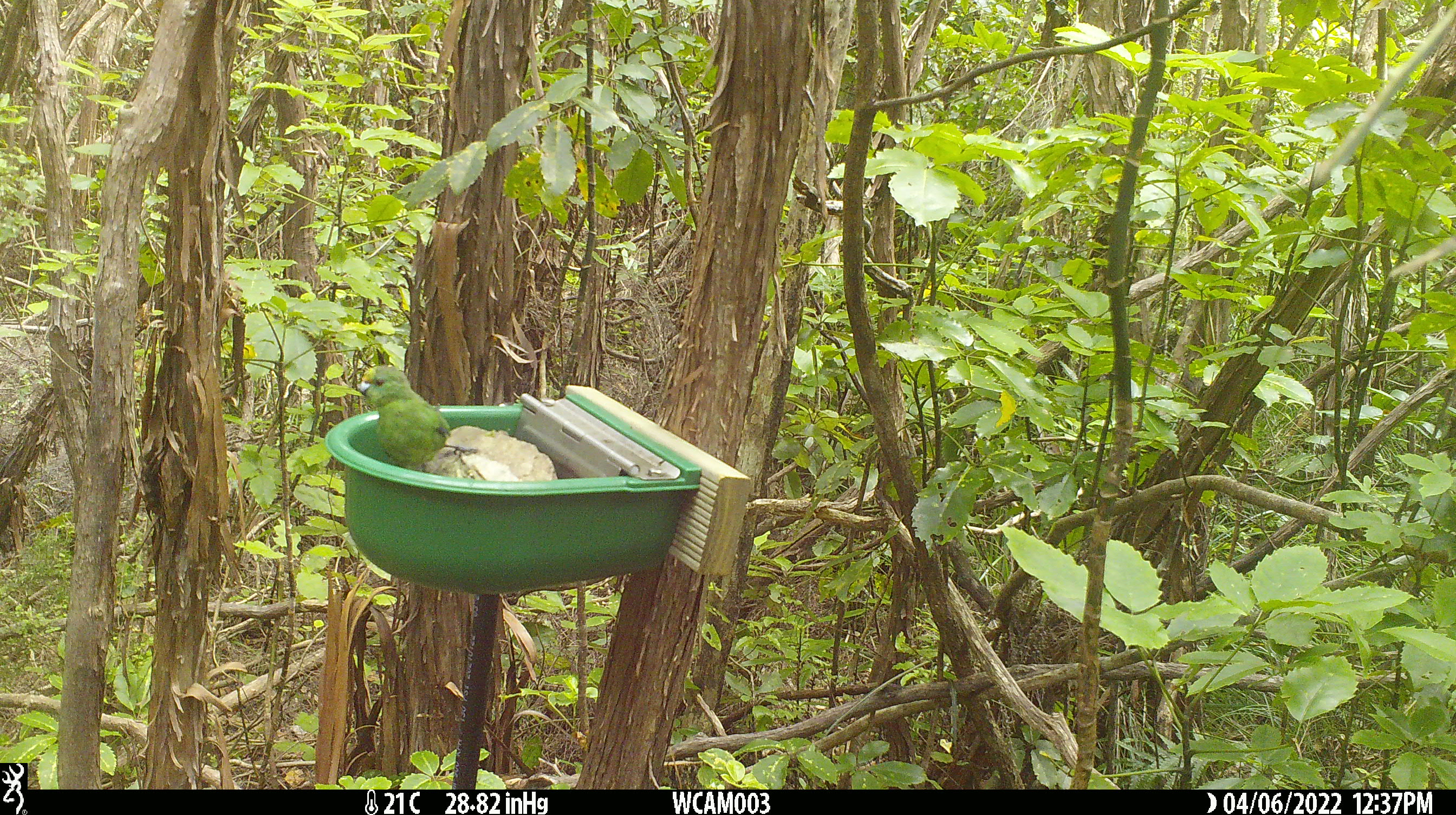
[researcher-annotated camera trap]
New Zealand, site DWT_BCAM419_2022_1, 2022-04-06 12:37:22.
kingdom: Animalia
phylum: Chordata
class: Aves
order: Psittaciformes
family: Psittaculidae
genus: Cyanoramphus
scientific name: Cyanoramphus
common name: parakeet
Parakeet (Cyanoramphus).